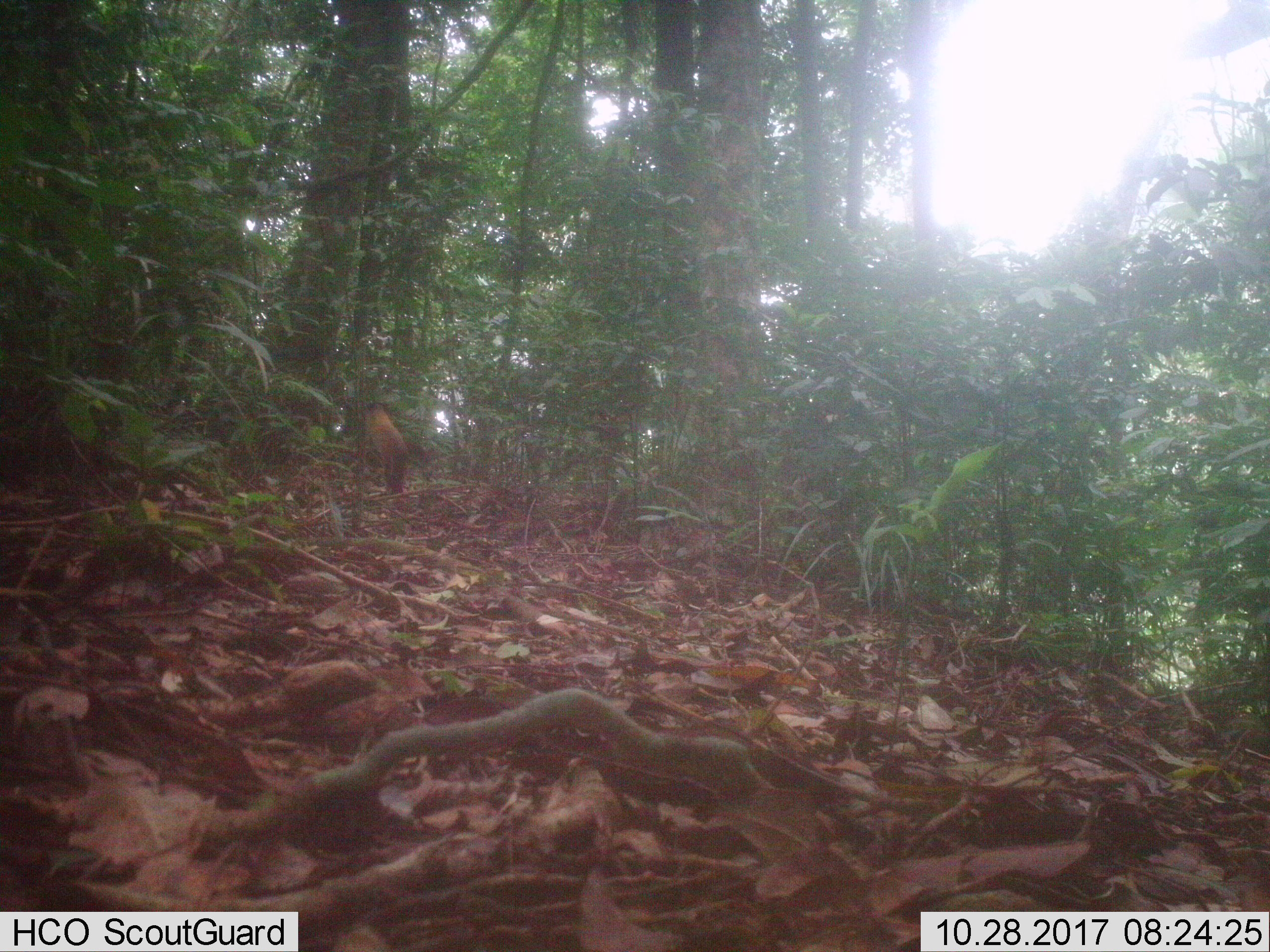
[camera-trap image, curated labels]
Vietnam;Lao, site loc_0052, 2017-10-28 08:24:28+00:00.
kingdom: Animalia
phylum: Chordata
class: Mammalia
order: Carnivora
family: Mustelidae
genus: Martes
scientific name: Martes flavigula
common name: yellow-throated marten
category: yellow throated marten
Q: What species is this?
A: Yellow throated marten (yellow-throated marten) (Martes flavigula).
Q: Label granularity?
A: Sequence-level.